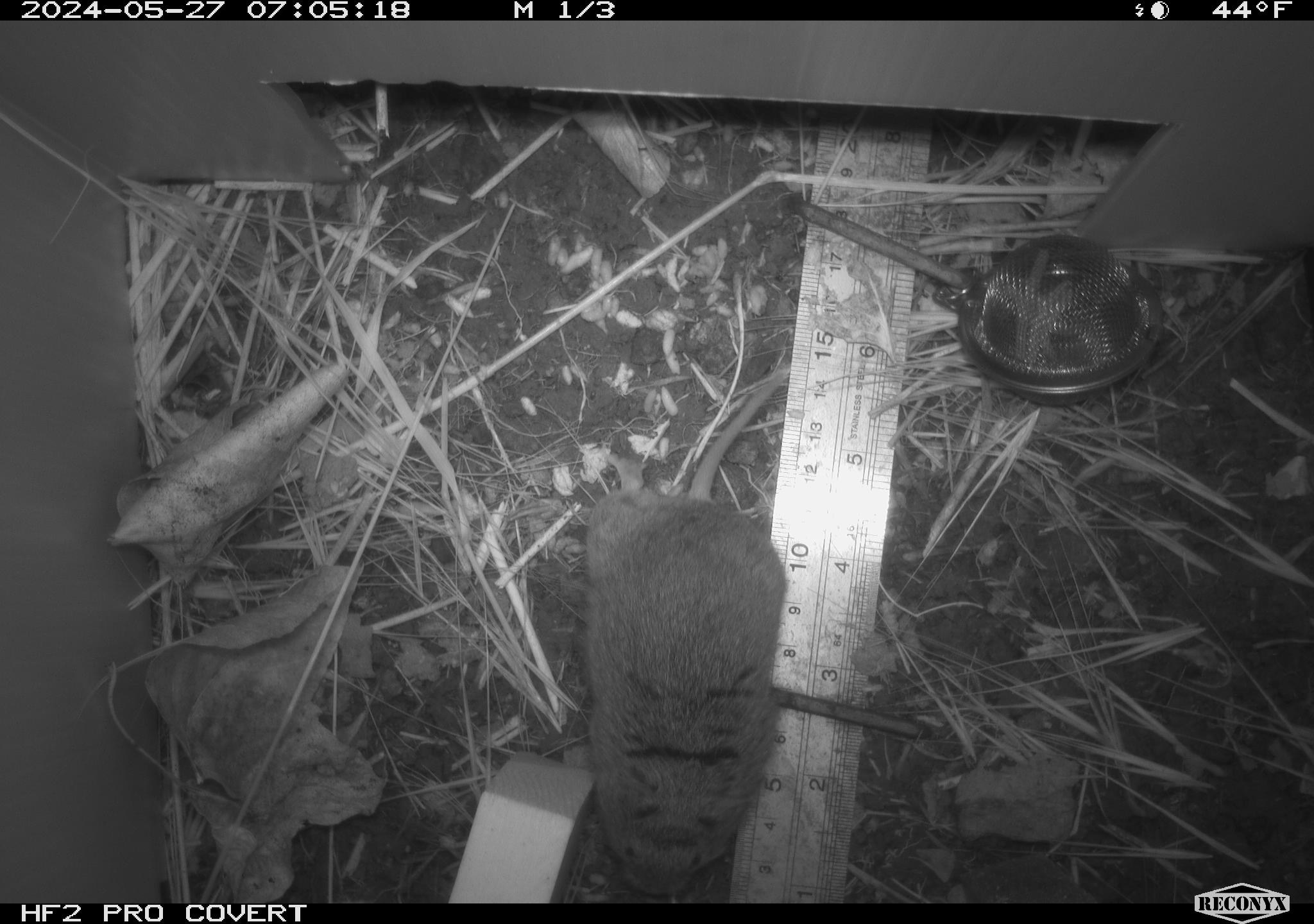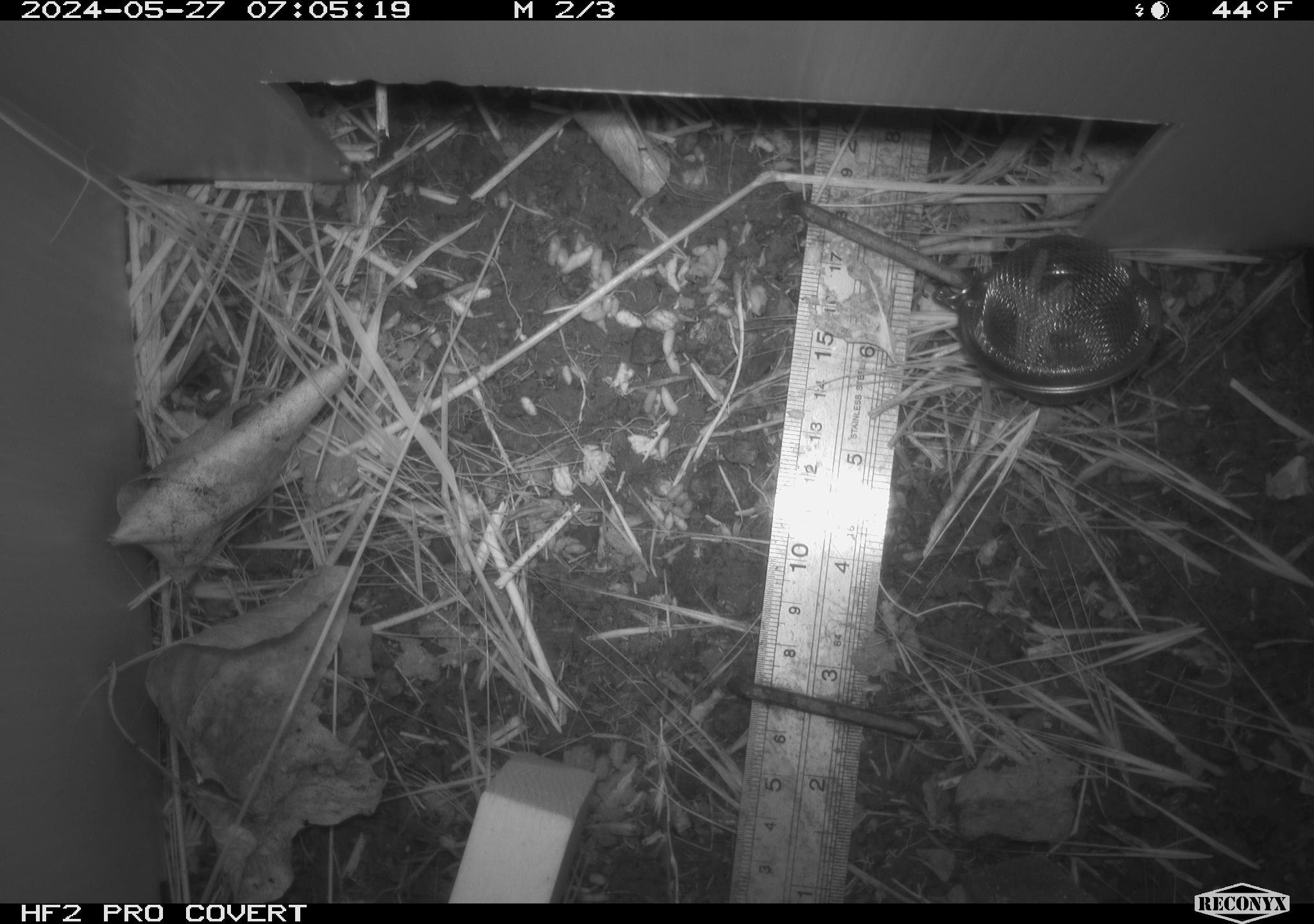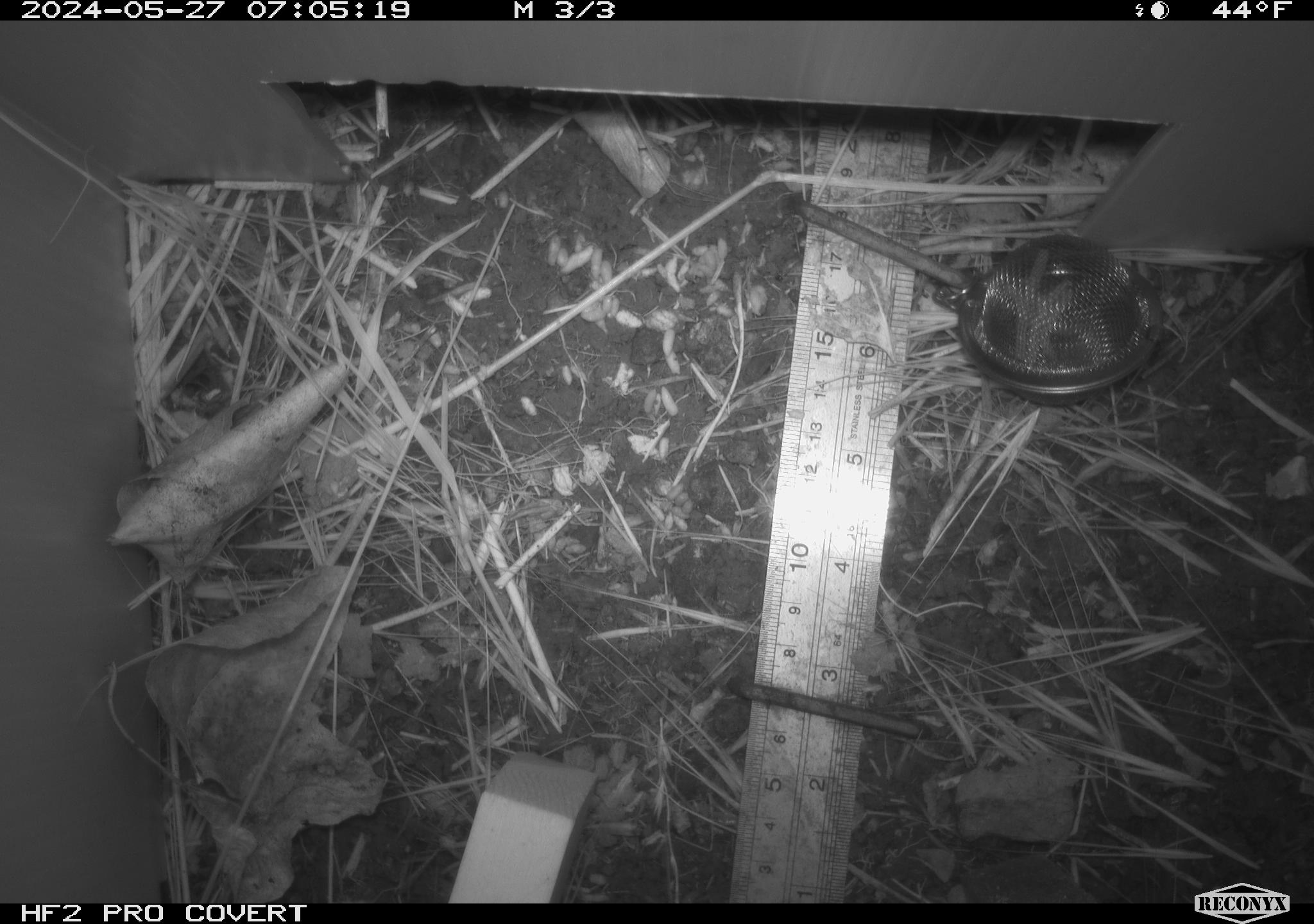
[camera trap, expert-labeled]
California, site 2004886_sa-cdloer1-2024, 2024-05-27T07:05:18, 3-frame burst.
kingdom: Animalia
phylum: Chordata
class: Mammalia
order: Rodentia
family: Cricetidae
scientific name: Arvicolinae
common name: voles, lemmings, and muskrats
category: arvicolinae subfamily